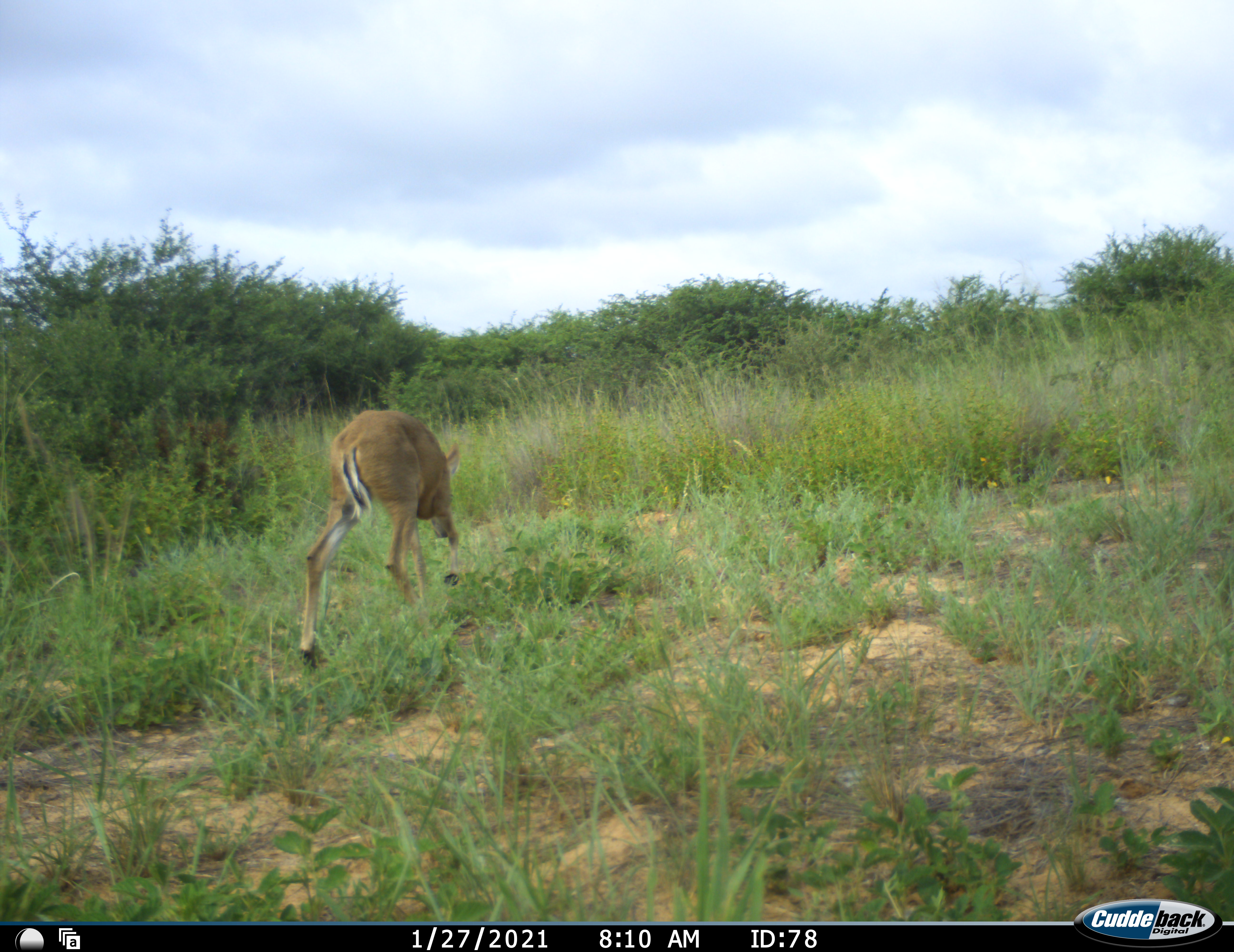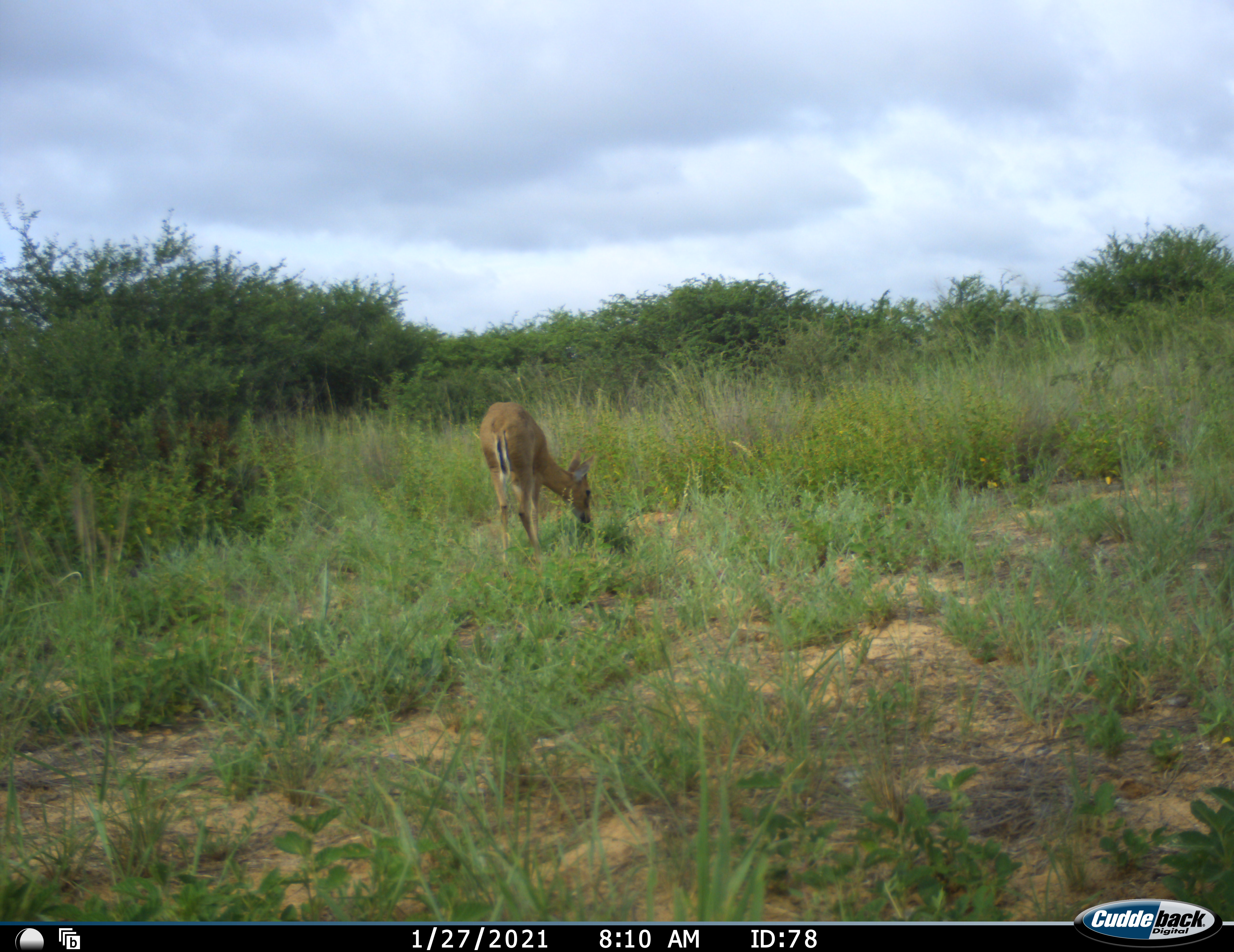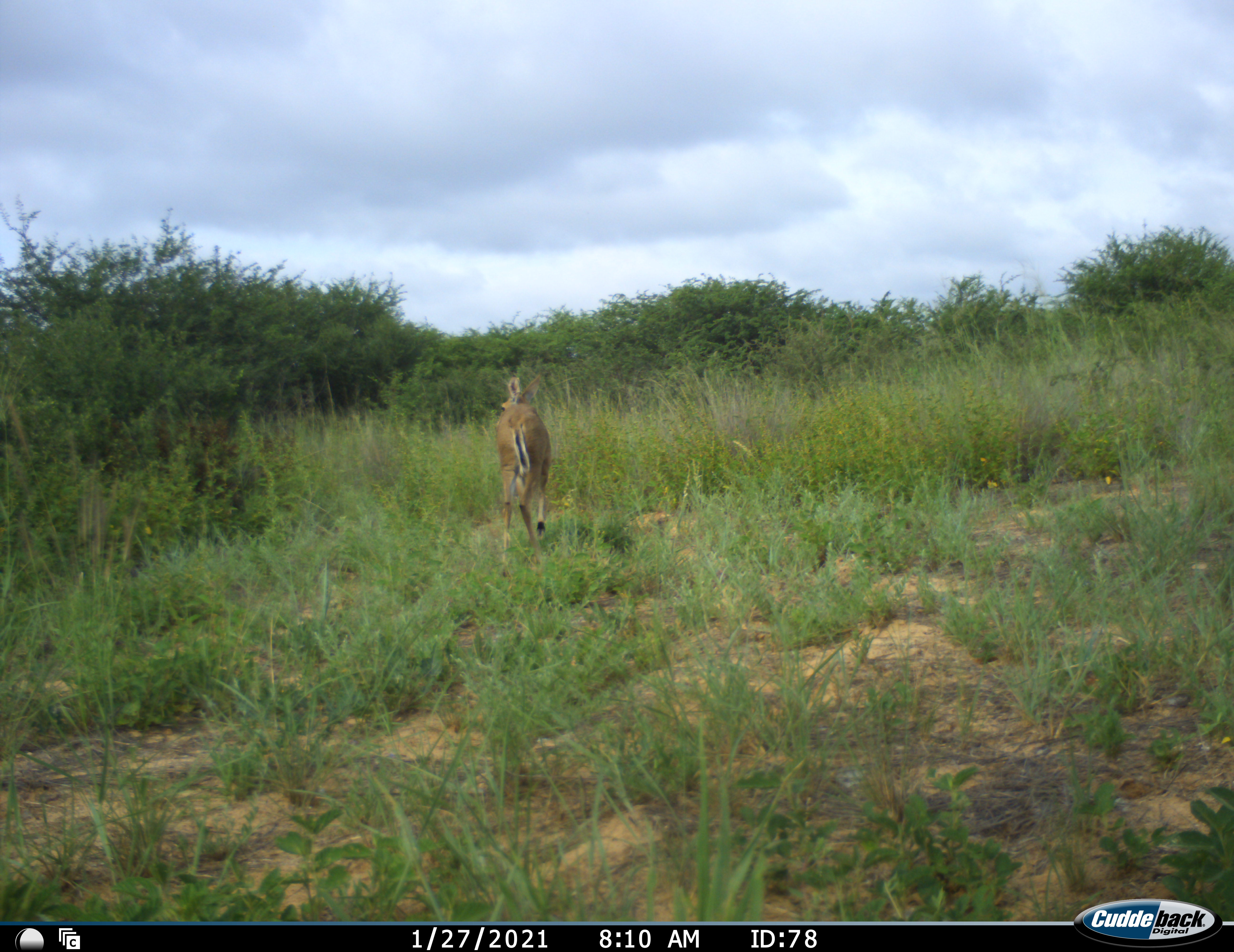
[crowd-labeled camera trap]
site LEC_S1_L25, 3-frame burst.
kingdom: Animalia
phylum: Chordata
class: Mammalia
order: Artiodactyla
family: Bovidae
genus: Sylvicapra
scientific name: Sylvicapra grimmia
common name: common duiker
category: duikercommongrey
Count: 1.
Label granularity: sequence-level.